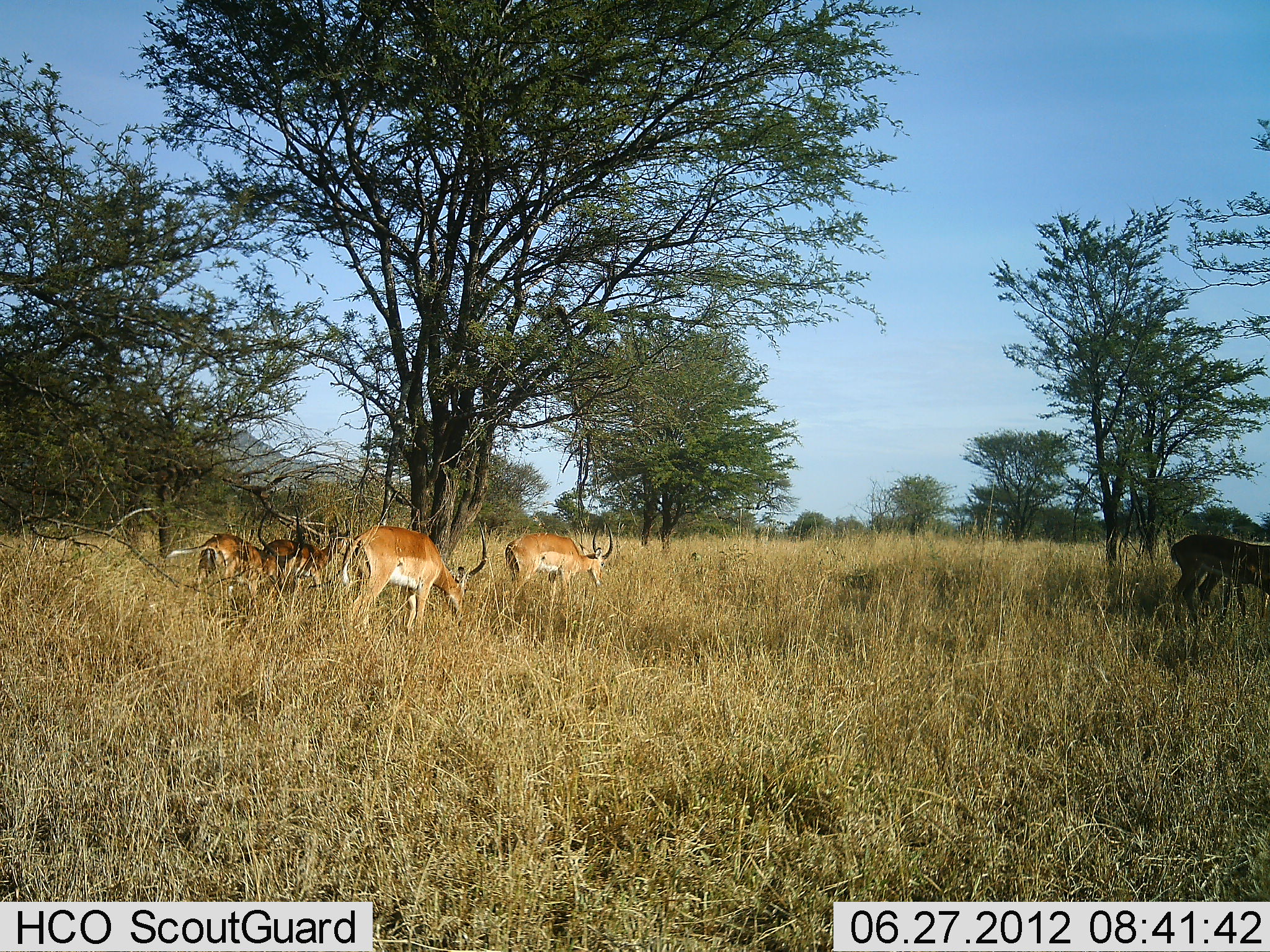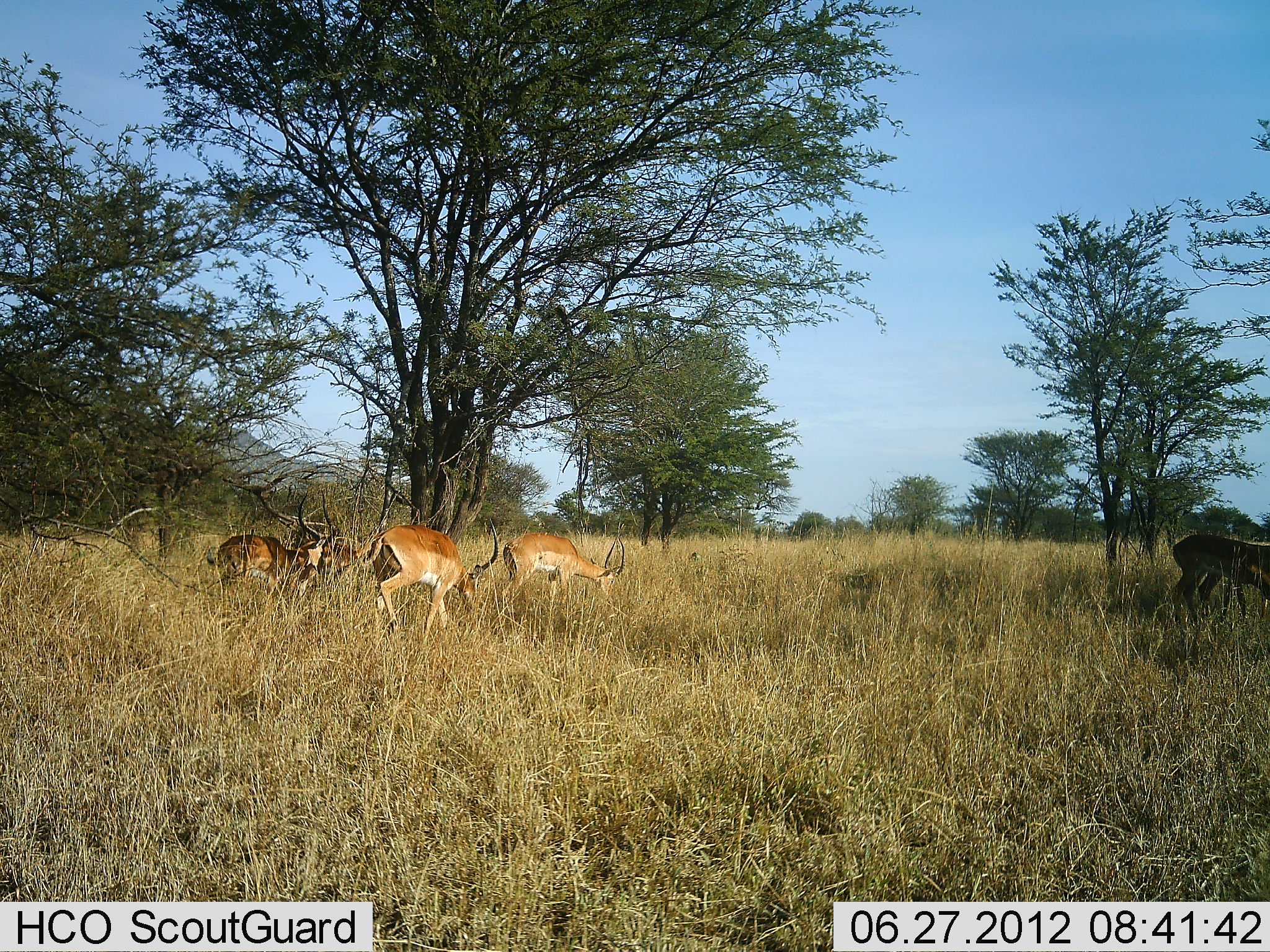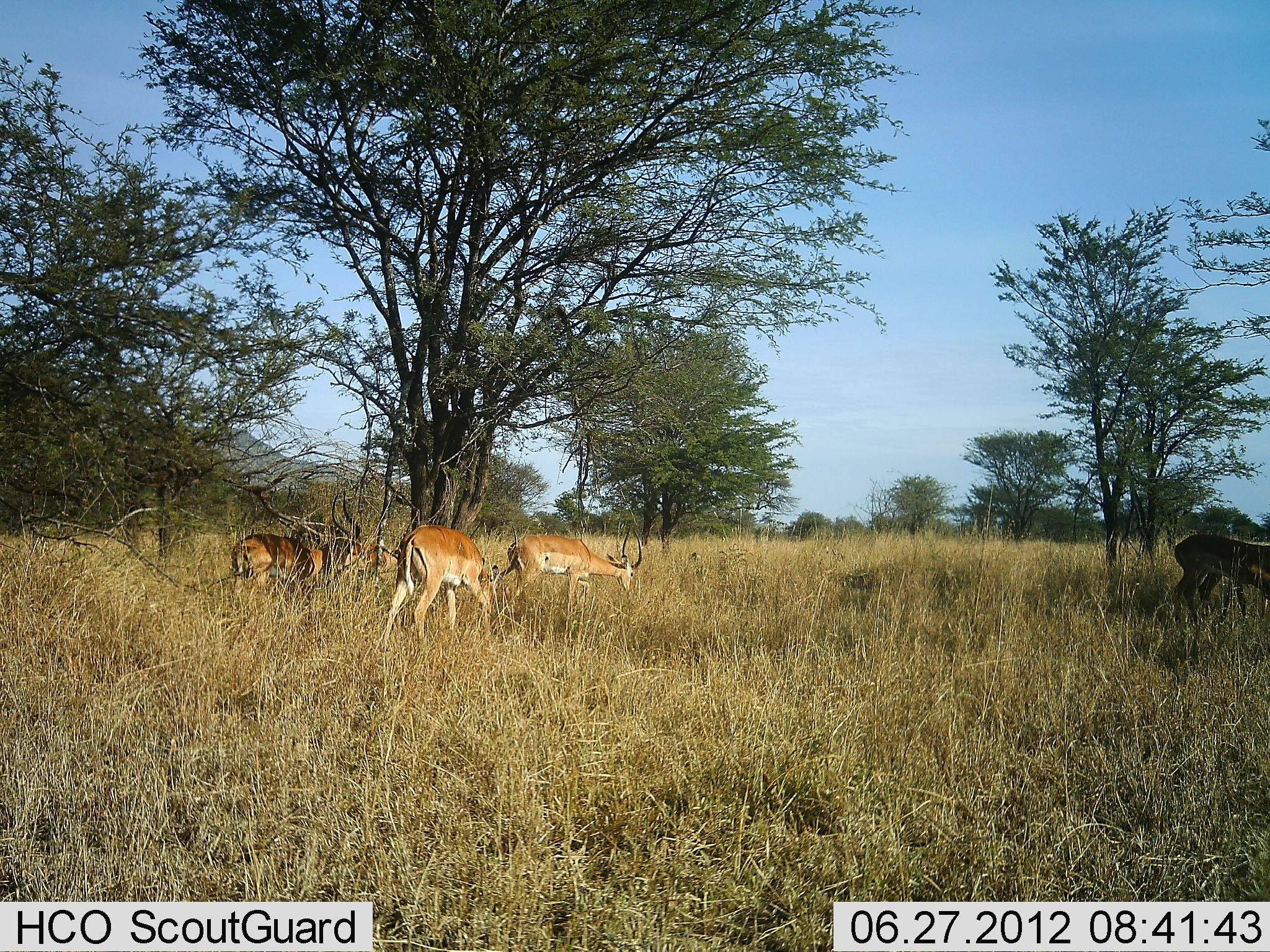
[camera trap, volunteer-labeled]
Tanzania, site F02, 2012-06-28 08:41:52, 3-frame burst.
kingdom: Animalia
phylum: Chordata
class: Mammalia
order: Artiodactyla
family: Bovidae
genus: Aepyceros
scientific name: Aepyceros melampus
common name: impala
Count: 6.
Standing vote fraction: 30%.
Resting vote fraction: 0%.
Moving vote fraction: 80%.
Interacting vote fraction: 0%.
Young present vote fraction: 0%.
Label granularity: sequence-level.